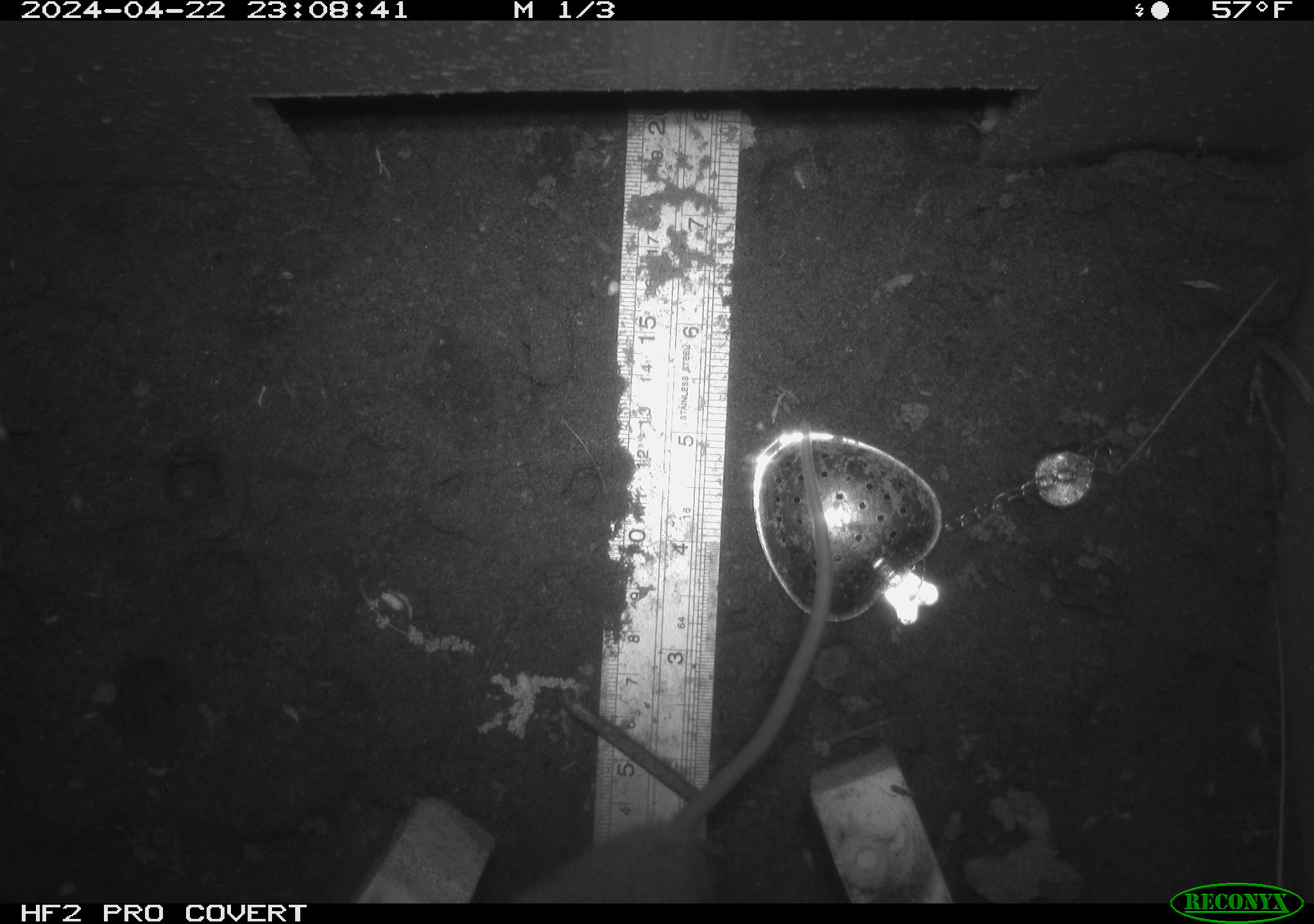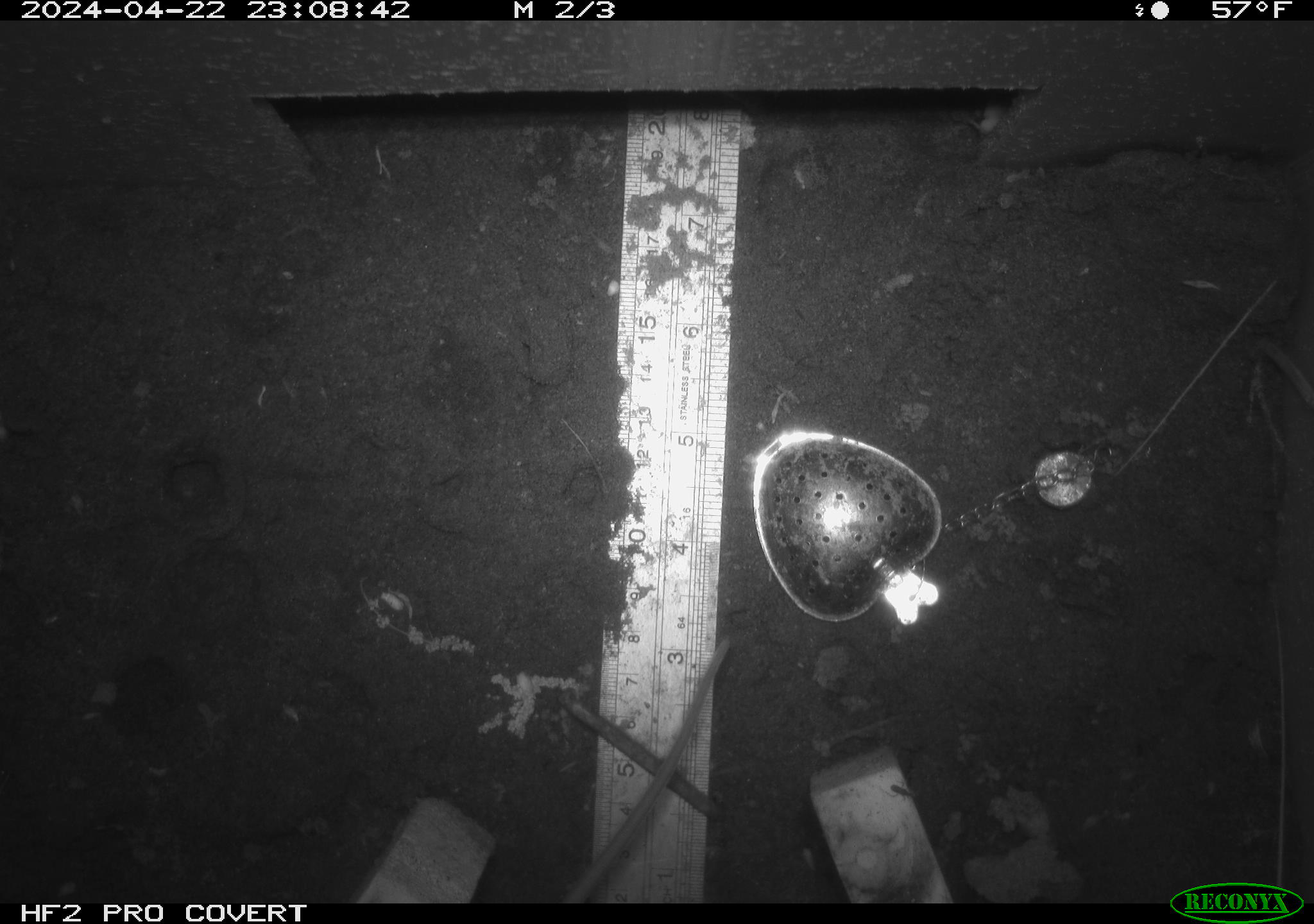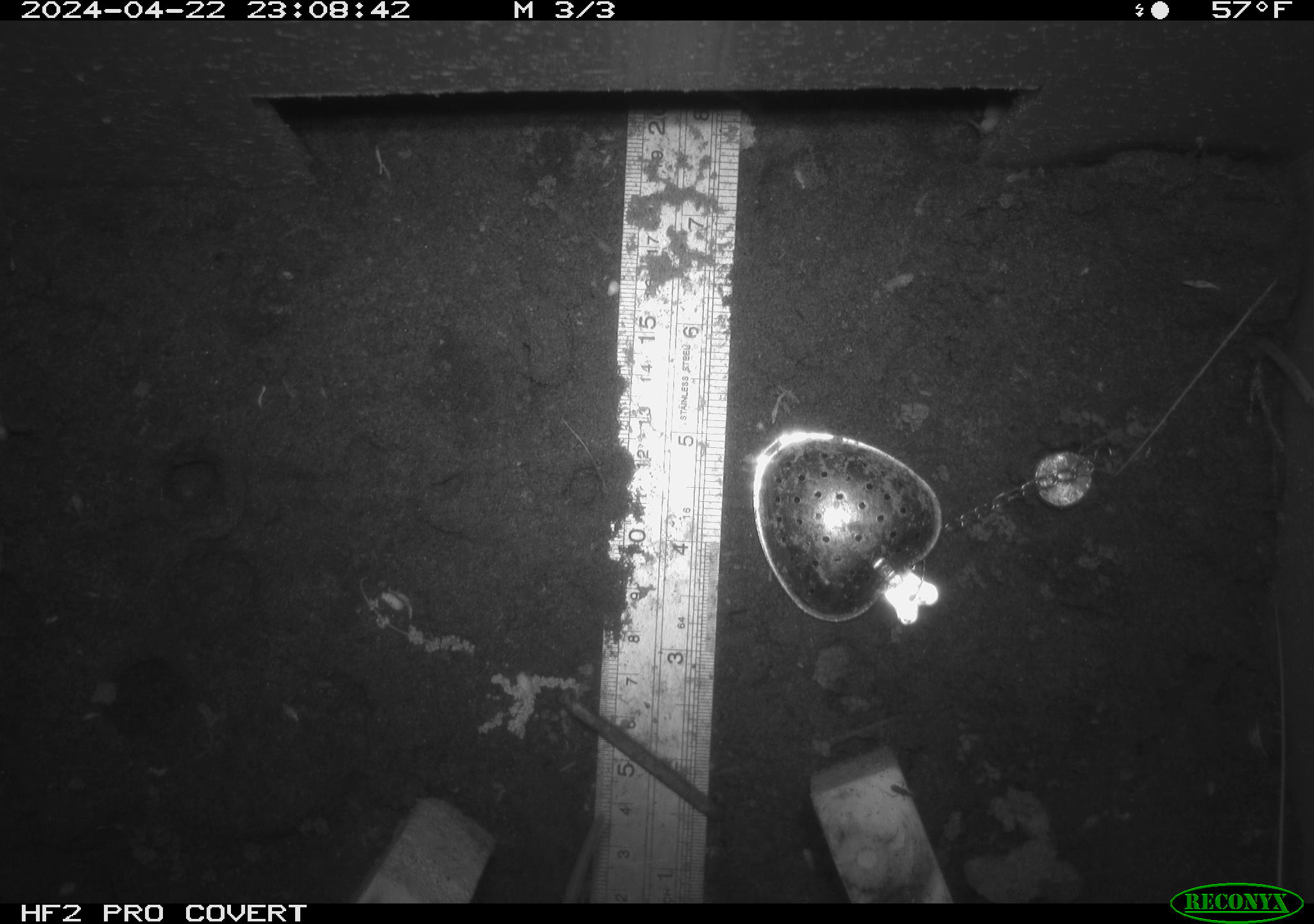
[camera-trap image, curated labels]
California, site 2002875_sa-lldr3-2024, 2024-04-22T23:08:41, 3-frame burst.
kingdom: Animalia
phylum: Chordata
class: Mammalia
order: Rodentia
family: Muridae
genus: Rattus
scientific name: Rattus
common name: rat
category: rattus species